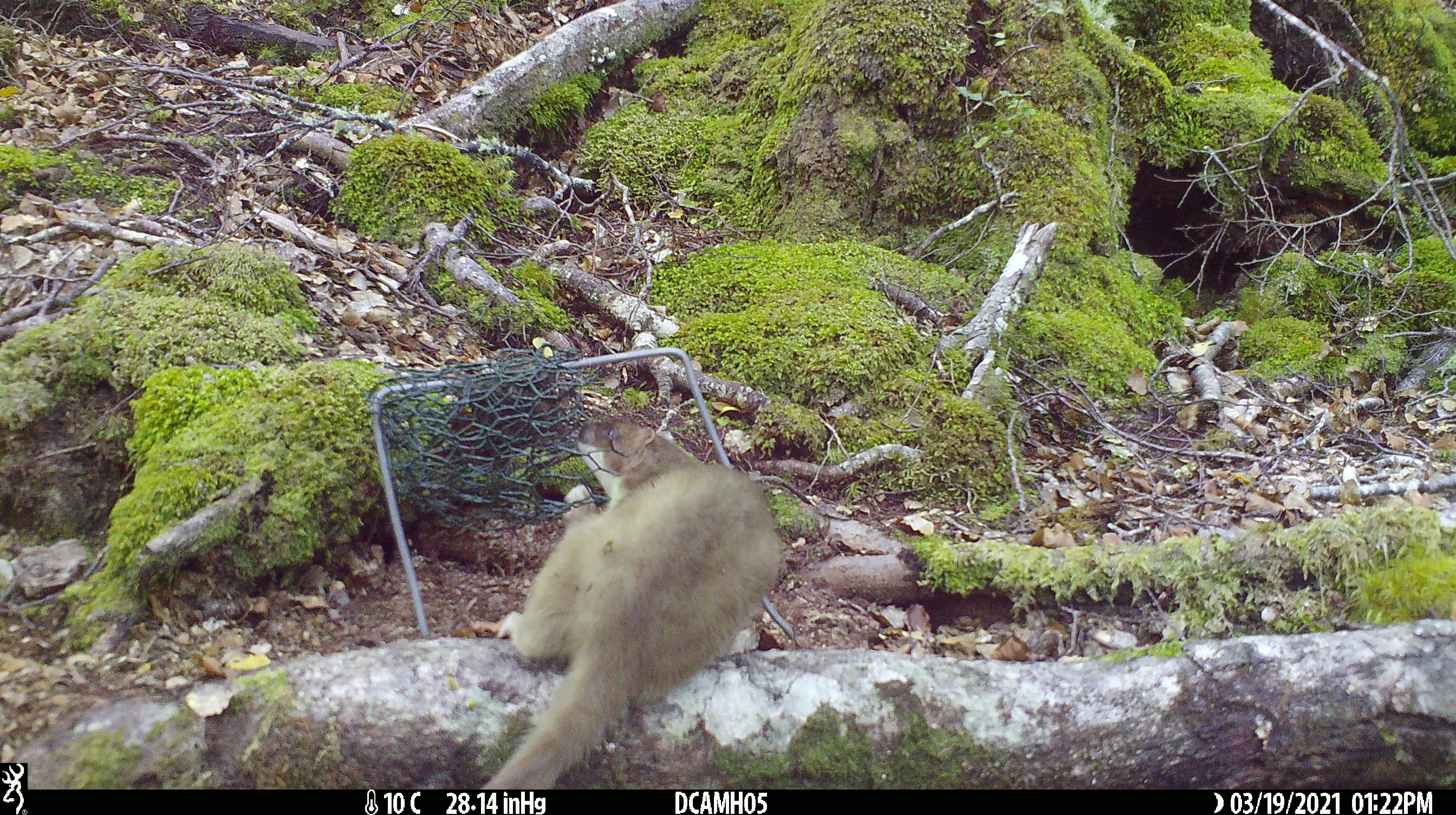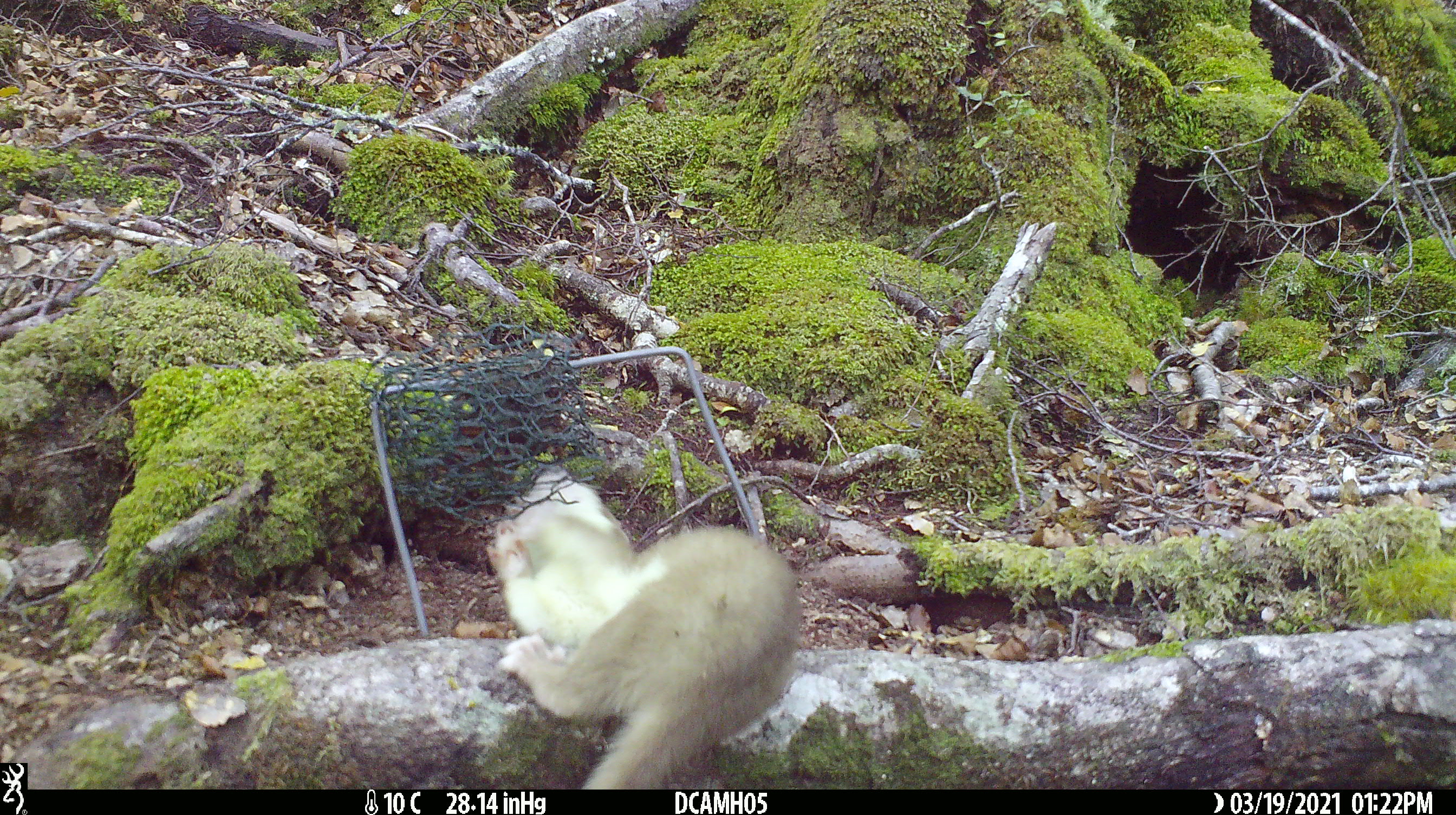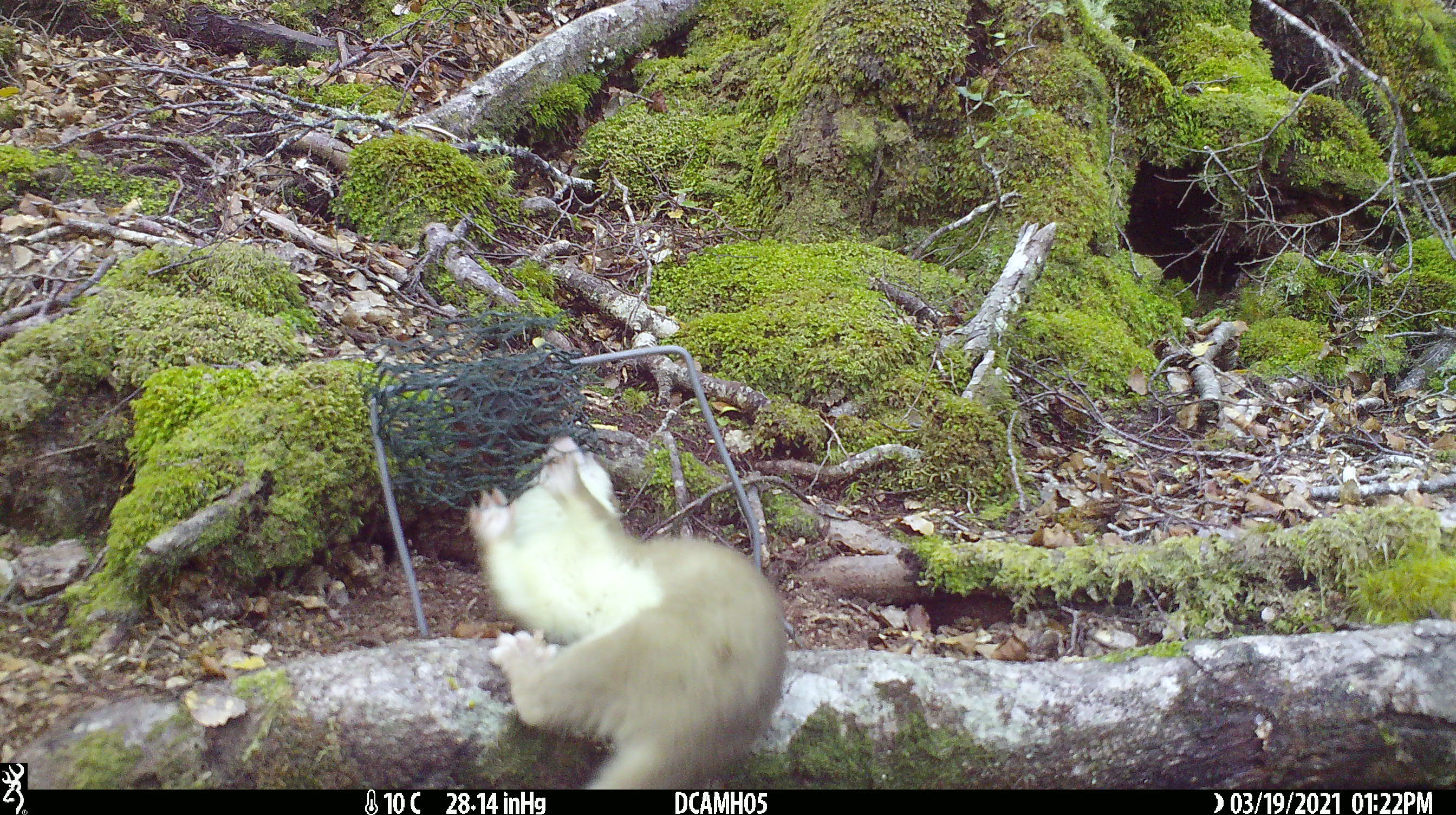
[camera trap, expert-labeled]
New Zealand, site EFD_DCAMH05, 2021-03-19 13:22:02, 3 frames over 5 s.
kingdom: Animalia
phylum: Chordata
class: Mammalia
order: Carnivora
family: Mustelidae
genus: Mustela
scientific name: Mustela erminea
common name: stoat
Stoat (Mustela erminea).